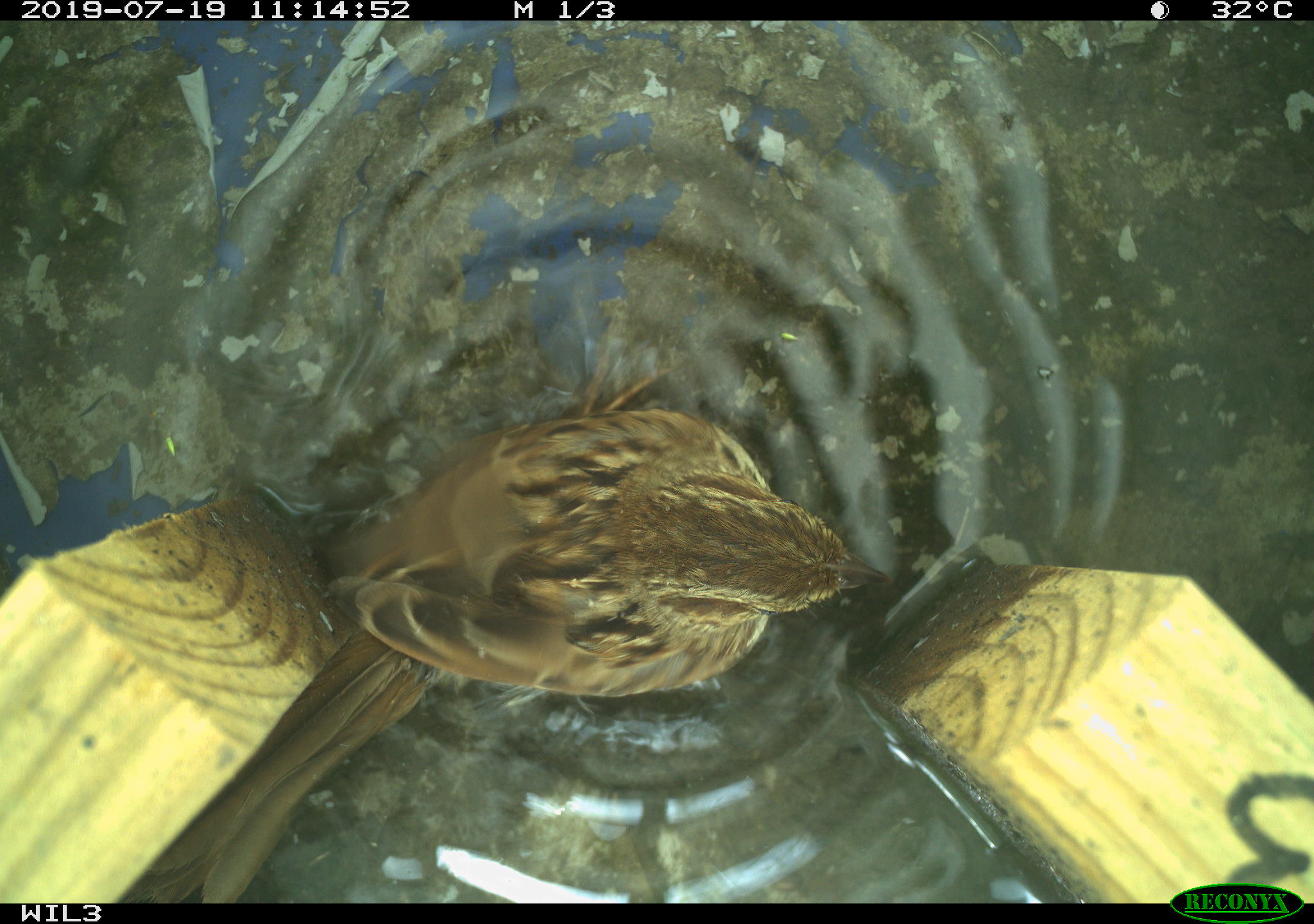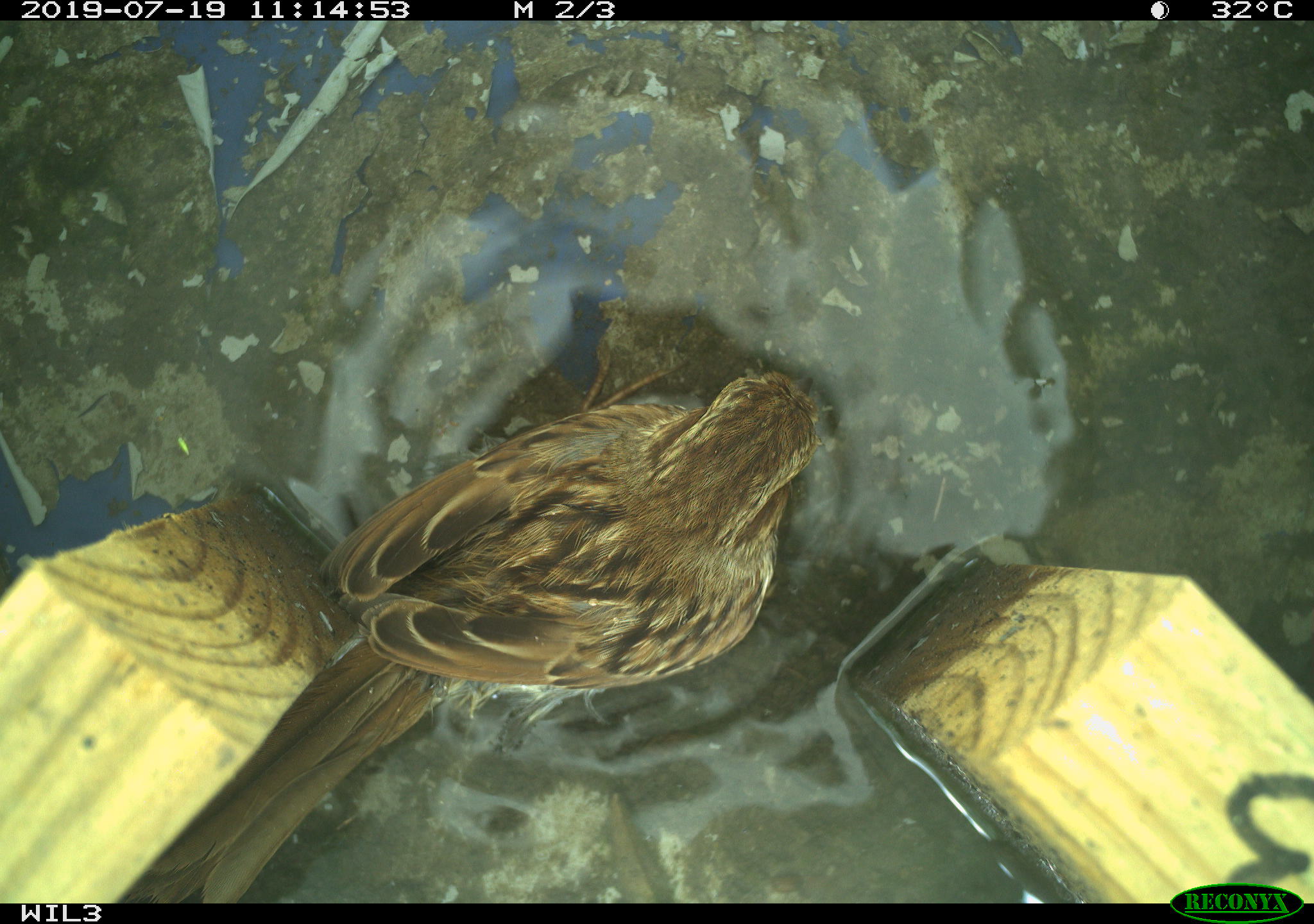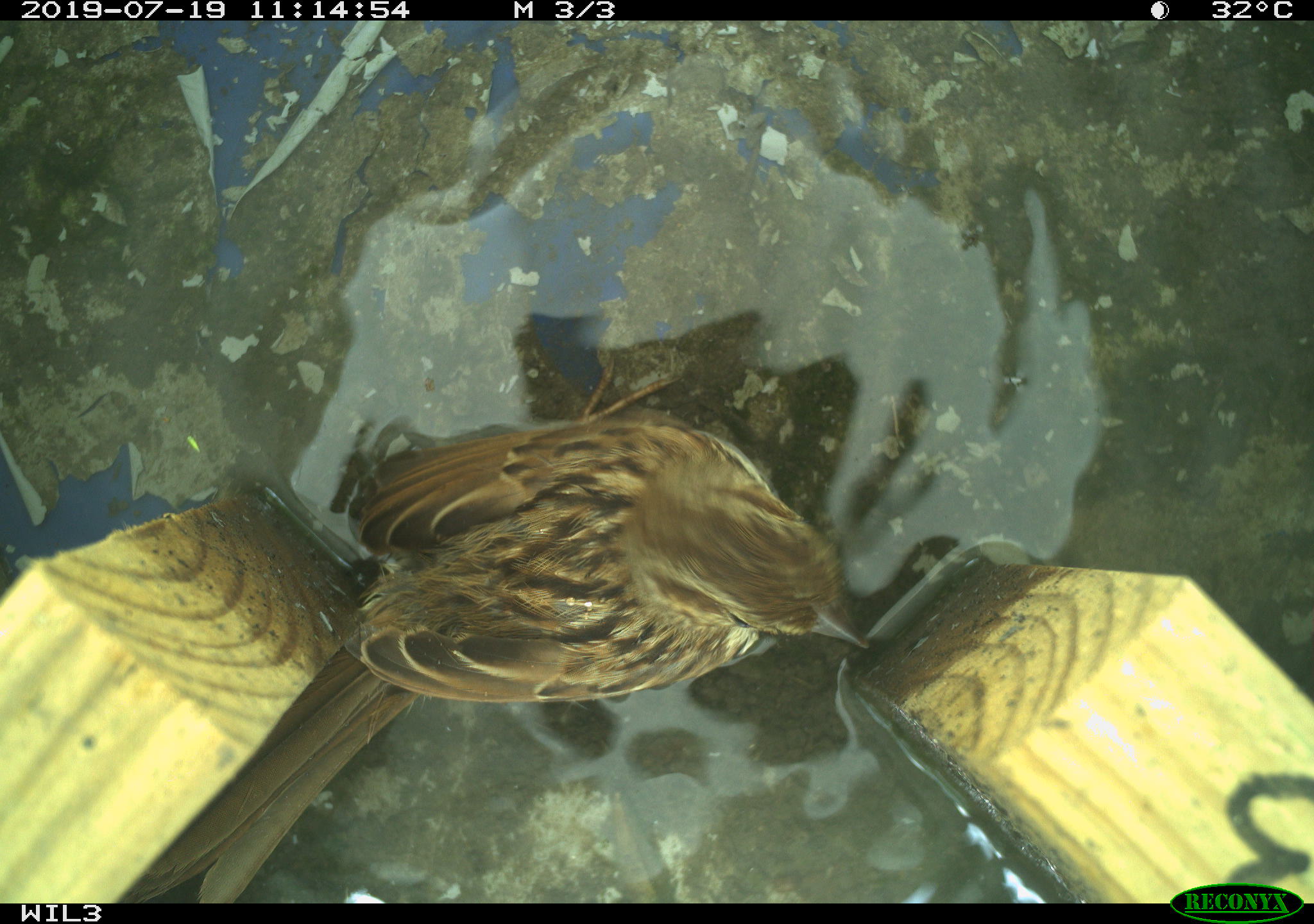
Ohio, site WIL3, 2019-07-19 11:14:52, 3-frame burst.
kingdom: Animalia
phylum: Chordata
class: Aves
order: Passeriformes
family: Passerellidae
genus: Melospiza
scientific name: Melospiza melodia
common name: song sparrow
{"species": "song sparrow (Melospiza melodia)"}